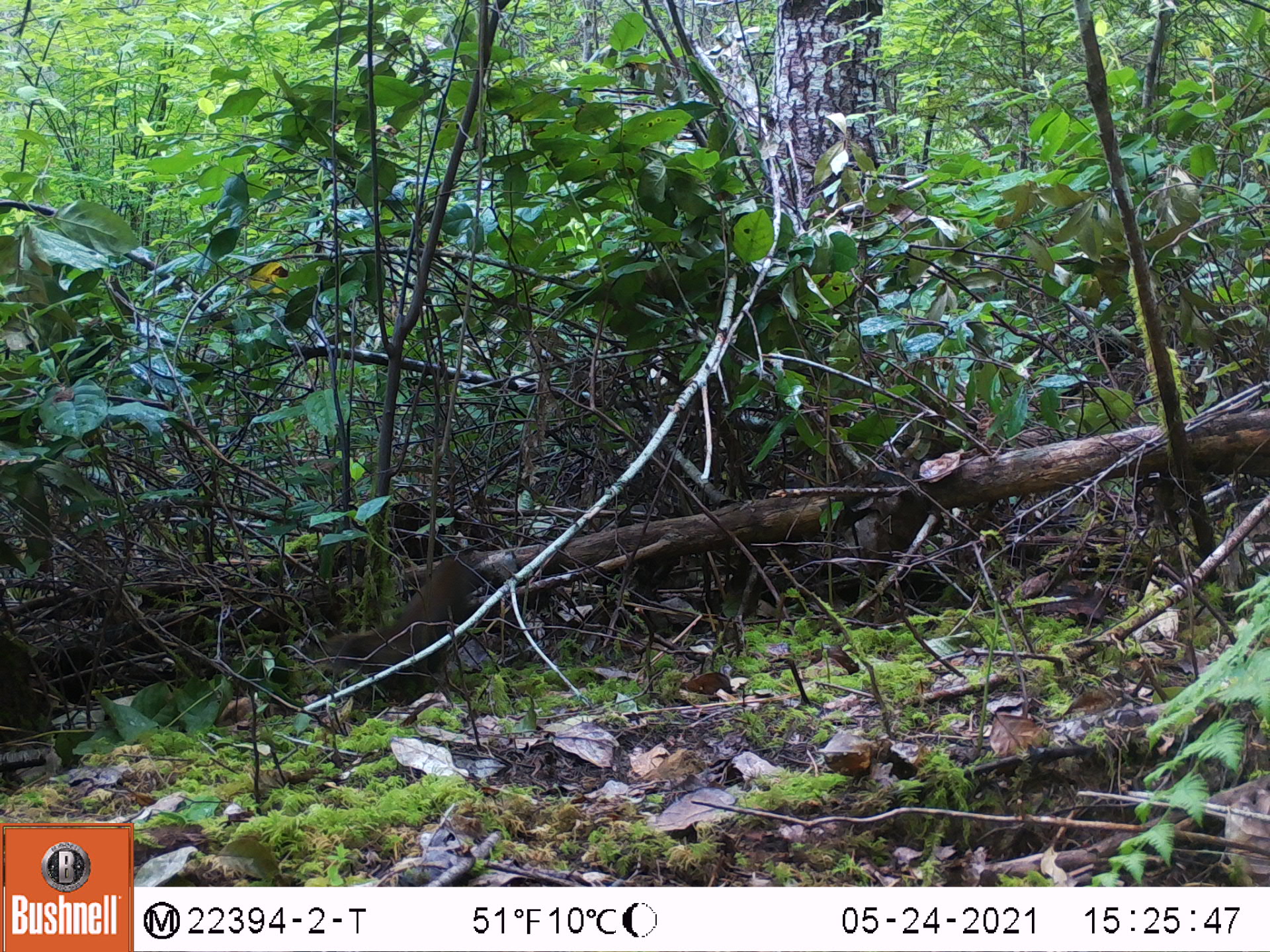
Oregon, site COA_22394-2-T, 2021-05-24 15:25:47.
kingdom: Animalia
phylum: Chordata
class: Mammalia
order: Rodentia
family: Sciuridae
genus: Tamiasciurus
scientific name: Tamiasciurus douglasii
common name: douglas squirrel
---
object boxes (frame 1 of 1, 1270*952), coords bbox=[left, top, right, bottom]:
douglas squirrel: bbox=[299, 528, 539, 726]